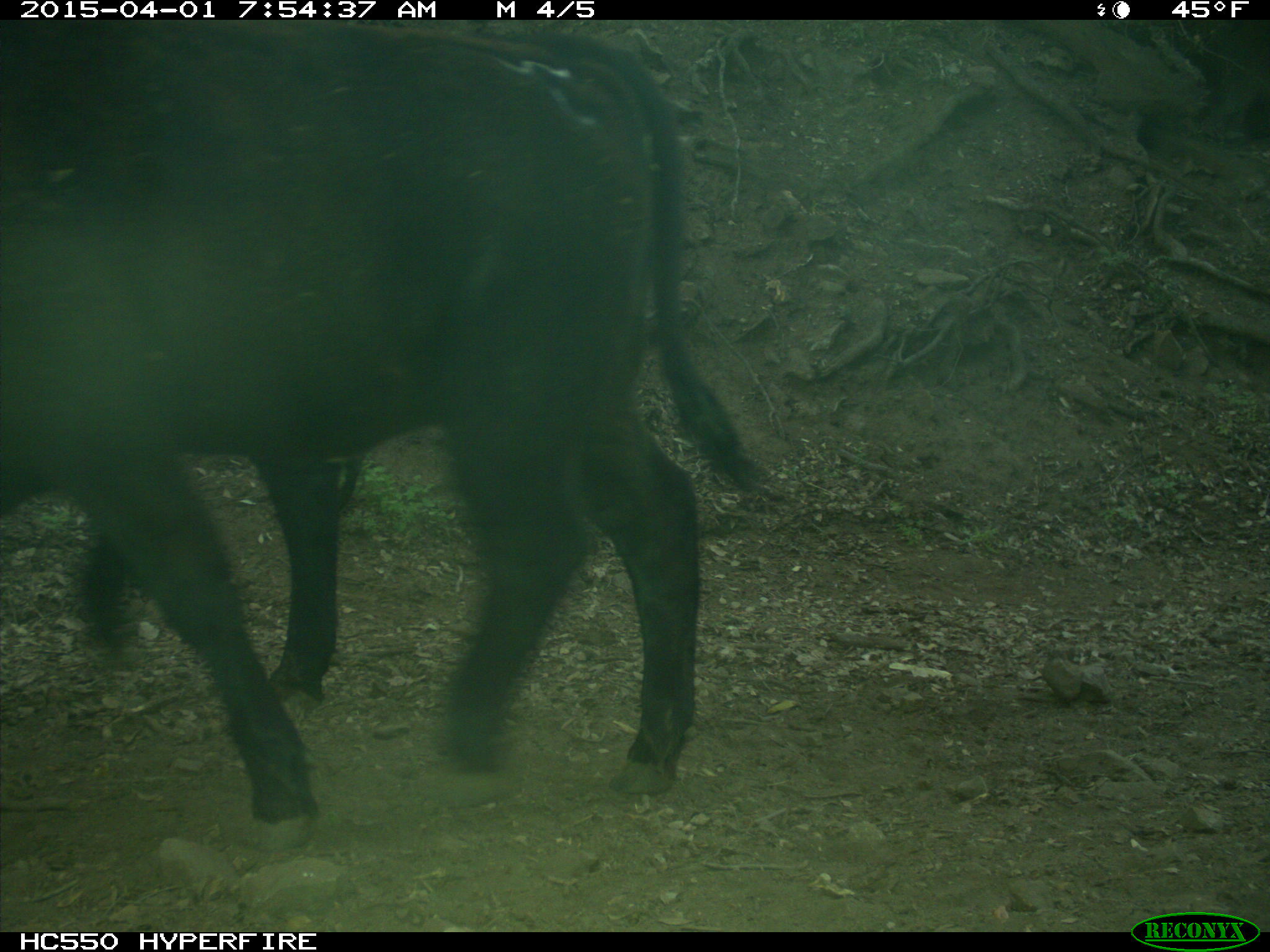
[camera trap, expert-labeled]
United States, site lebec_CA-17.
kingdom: Animalia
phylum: Chordata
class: Mammalia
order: Artiodactyla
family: Bovidae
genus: Bos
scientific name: Bos taurus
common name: domestic cow